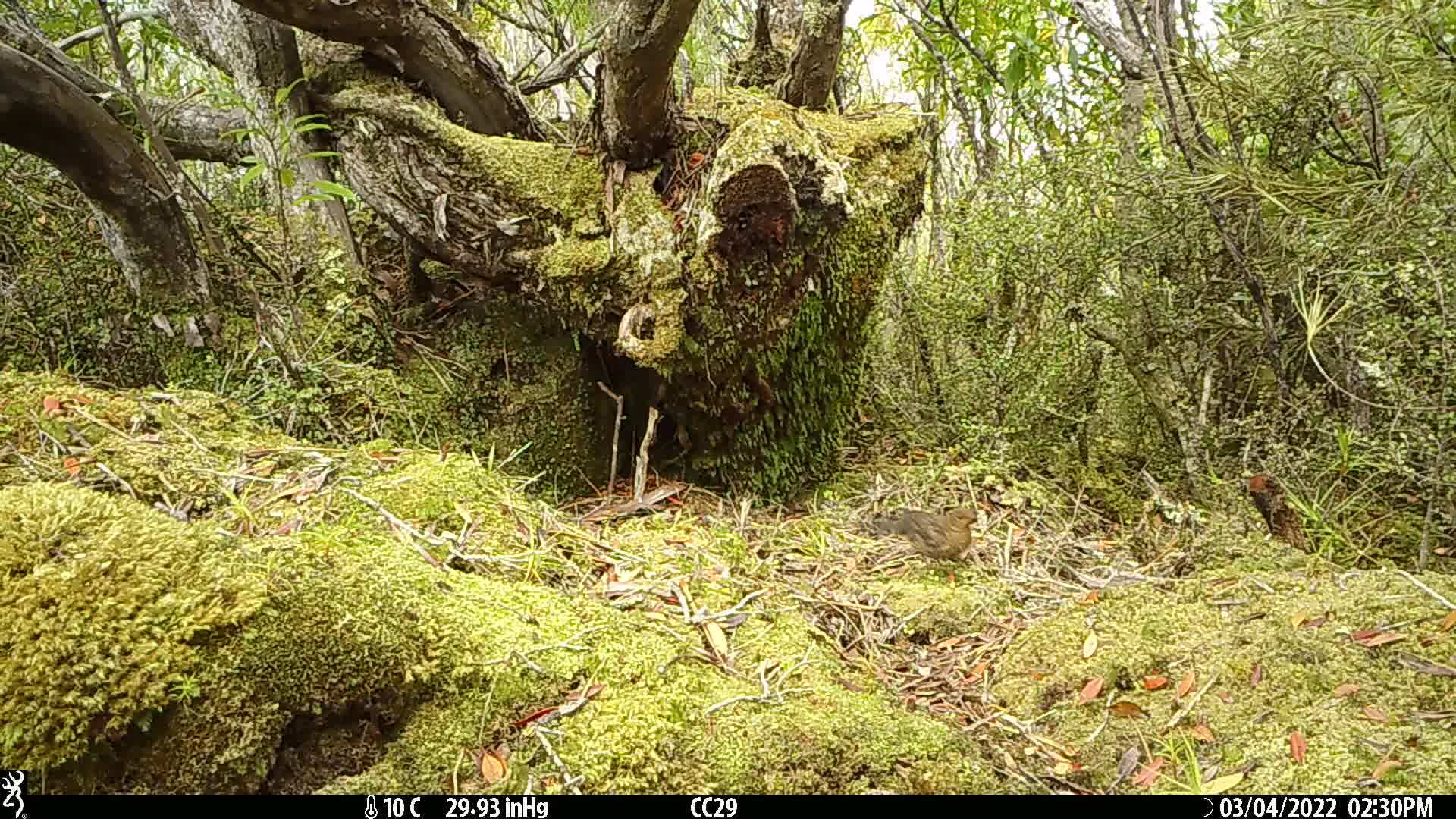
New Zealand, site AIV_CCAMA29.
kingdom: Animalia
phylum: Chordata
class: Aves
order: Passeriformes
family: Turdidae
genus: Turdus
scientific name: Turdus merula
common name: eurasian blackbird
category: blackbird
Blackbird (eurasian blackbird) (Turdus merula).